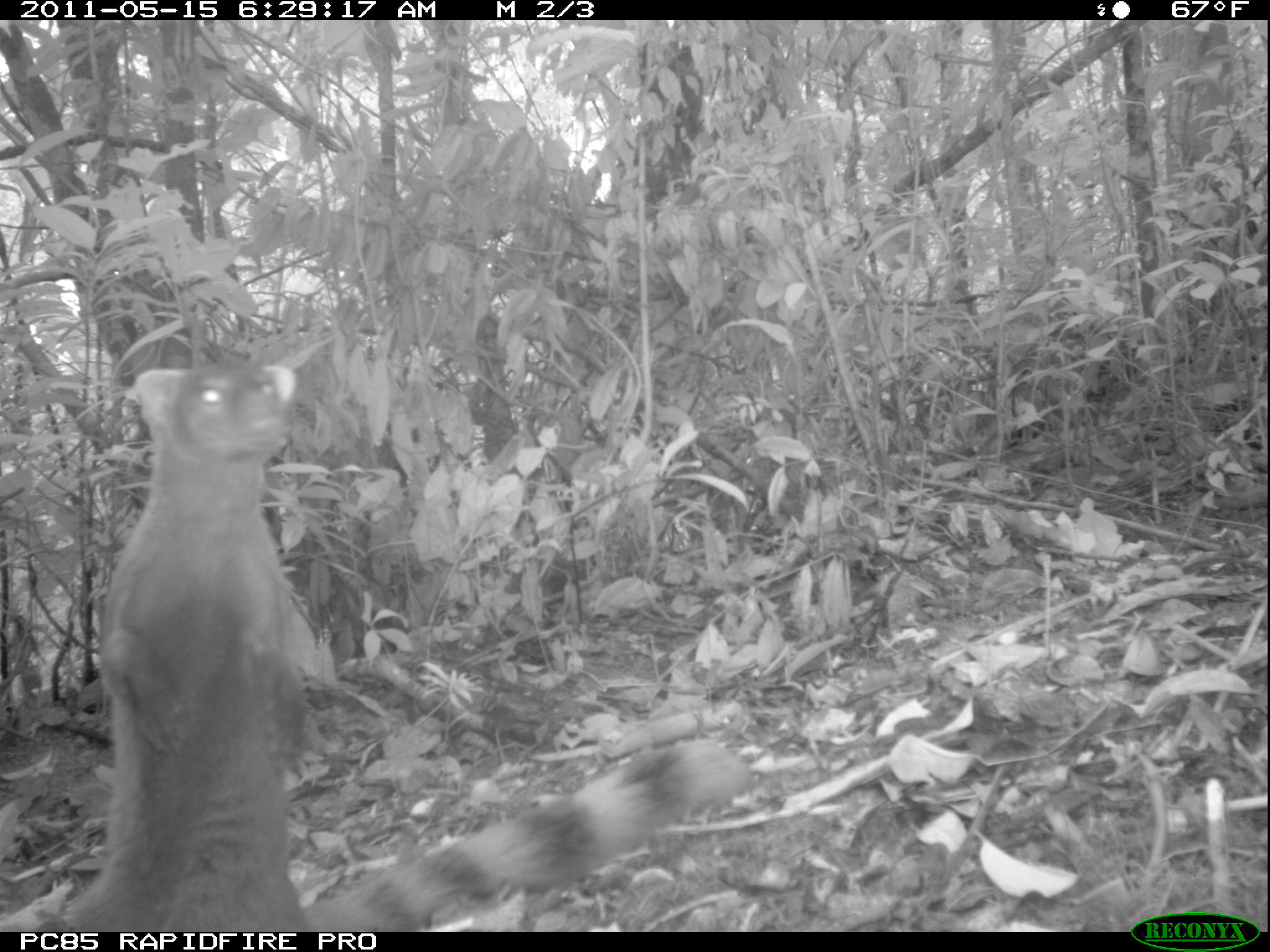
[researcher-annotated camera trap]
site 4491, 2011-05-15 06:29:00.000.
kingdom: Animalia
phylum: Chordata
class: Mammalia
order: Carnivora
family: Eupleridae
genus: Galidia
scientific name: Galidia elegans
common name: ring-tailed vontsira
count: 1